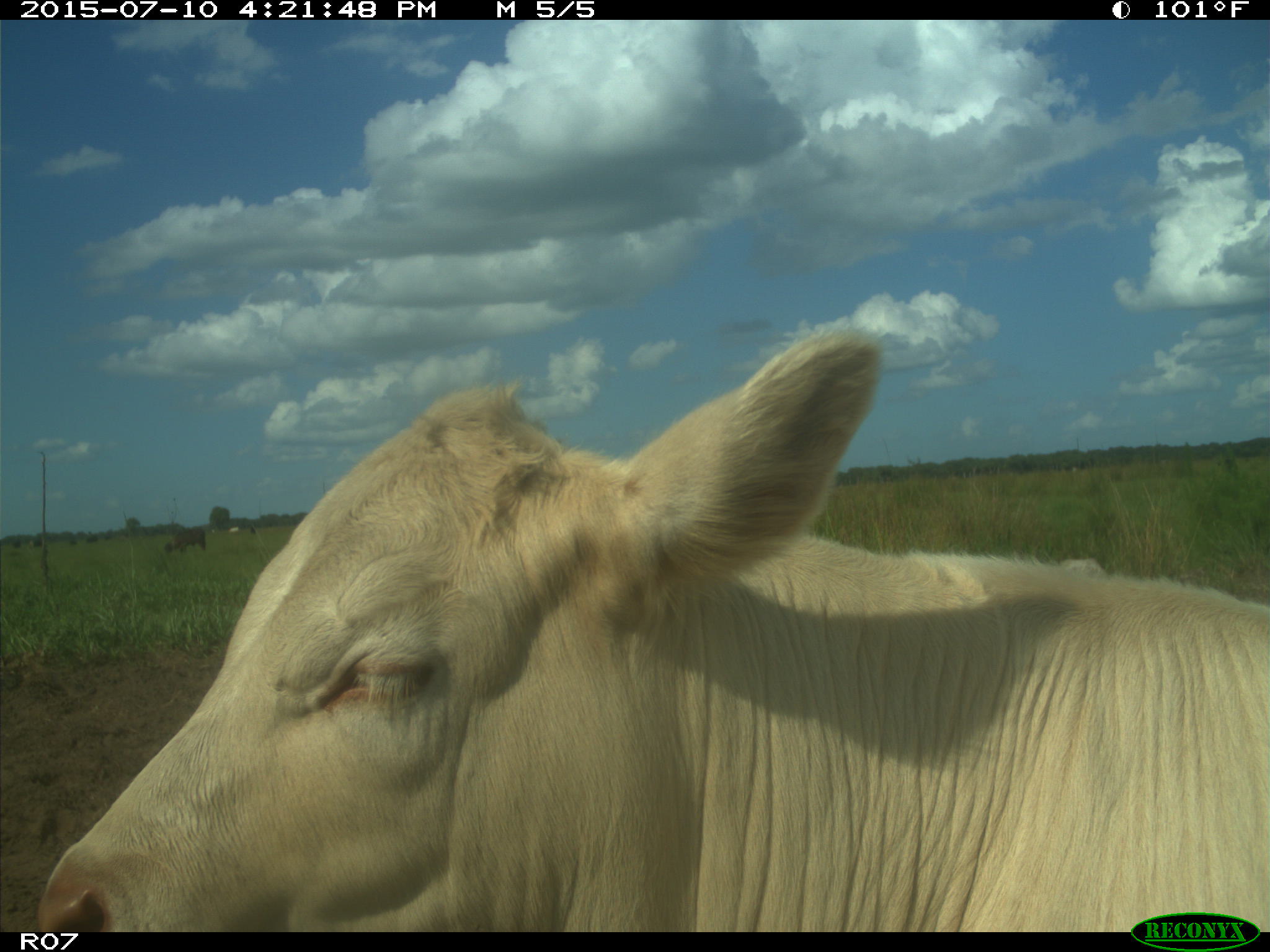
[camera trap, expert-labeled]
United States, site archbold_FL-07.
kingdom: Animalia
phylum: Chordata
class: Mammalia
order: Artiodactyla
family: Bovidae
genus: Bos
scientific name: Bos taurus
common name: domestic cow